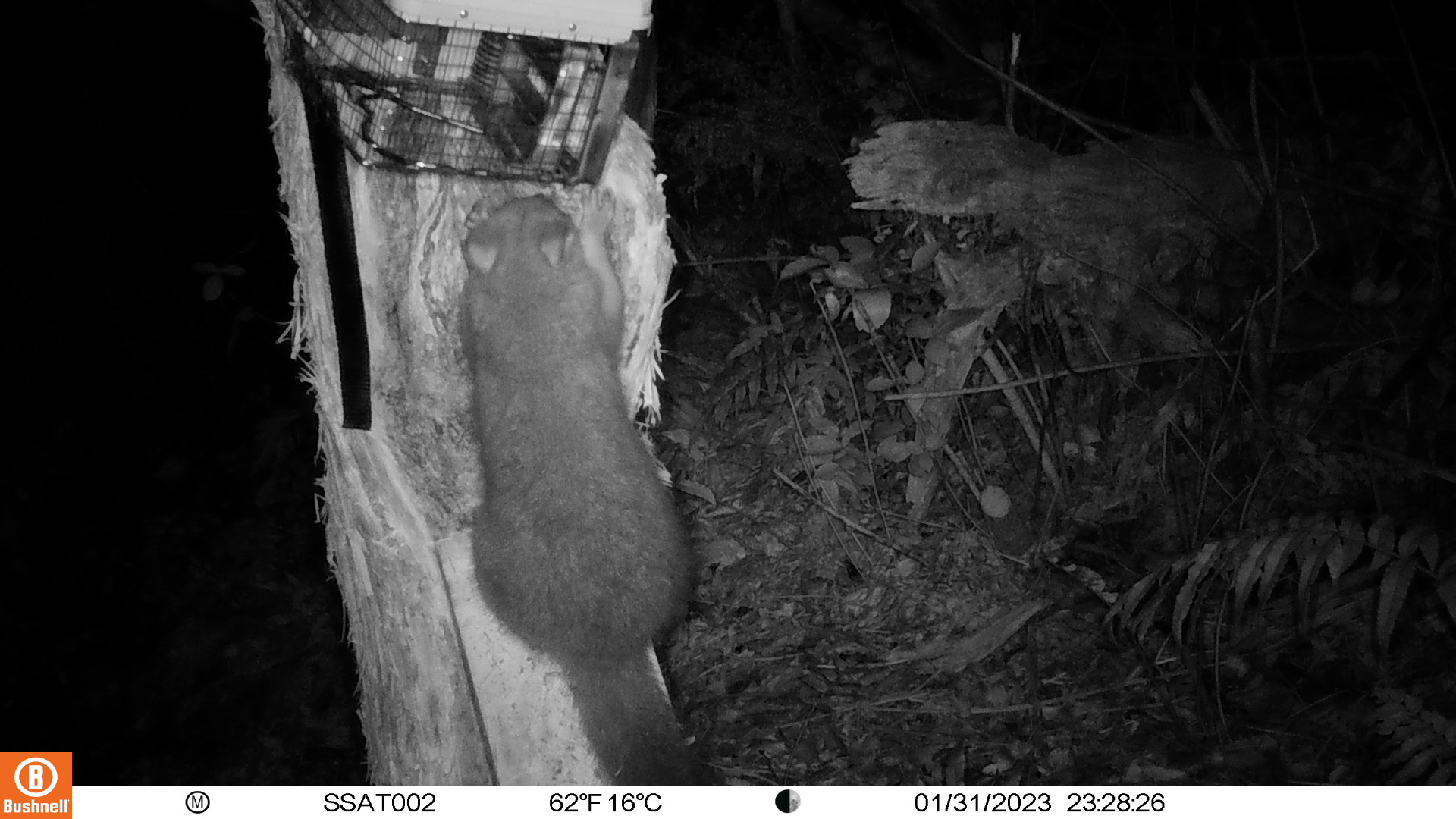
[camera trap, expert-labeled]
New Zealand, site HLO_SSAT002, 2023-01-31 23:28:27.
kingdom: Animalia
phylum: Chordata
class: Mammalia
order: Diprotodontia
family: Phalangeridae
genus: Trichosurus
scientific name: Trichosurus vulpecula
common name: common brushtail possum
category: possum